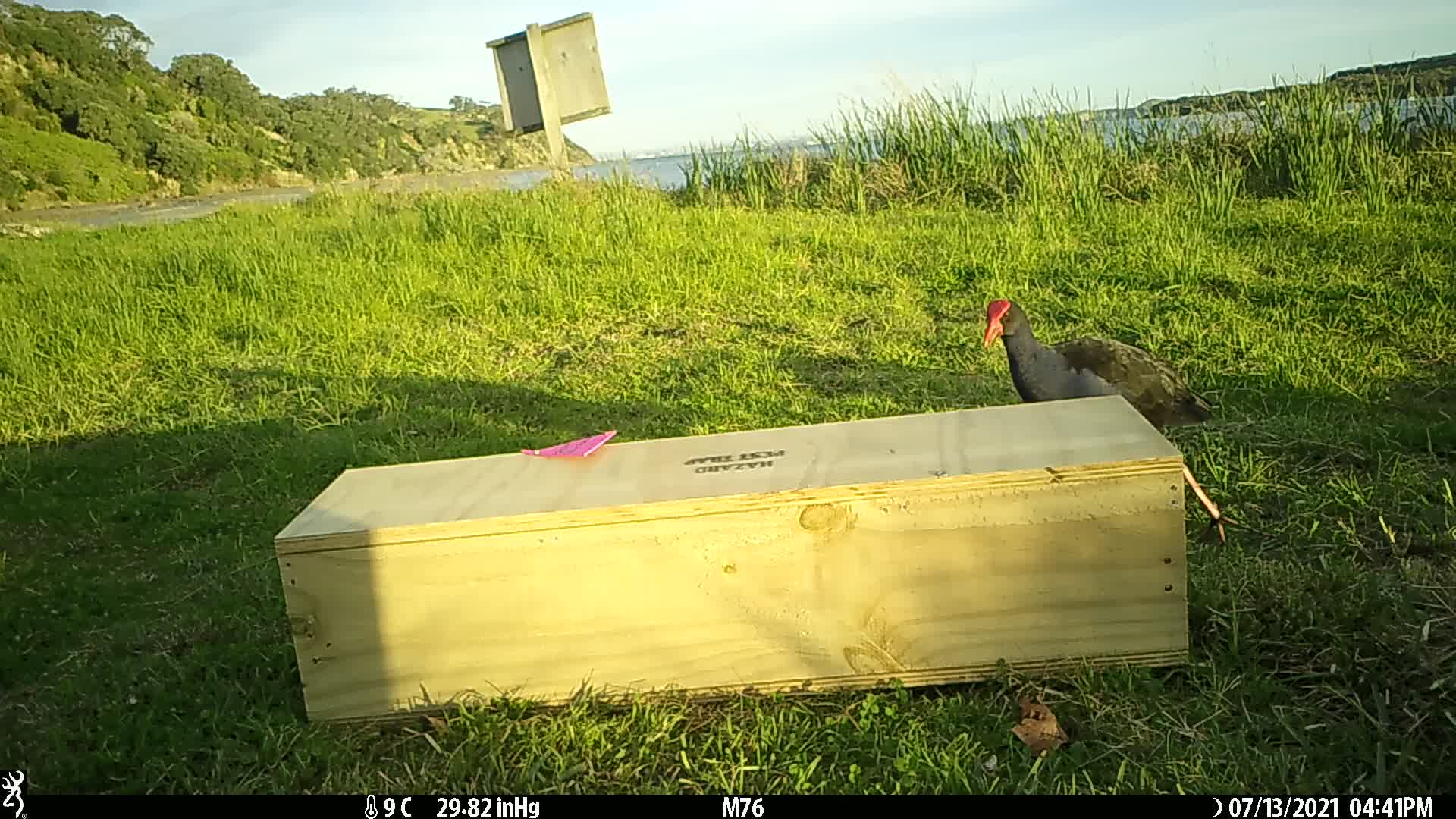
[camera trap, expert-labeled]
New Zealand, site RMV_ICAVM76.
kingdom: Animalia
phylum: Chordata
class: Aves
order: Gruiformes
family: Rallidae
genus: Porphyrio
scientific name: Porphyrio melanotus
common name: australasian swamphen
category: pukeko